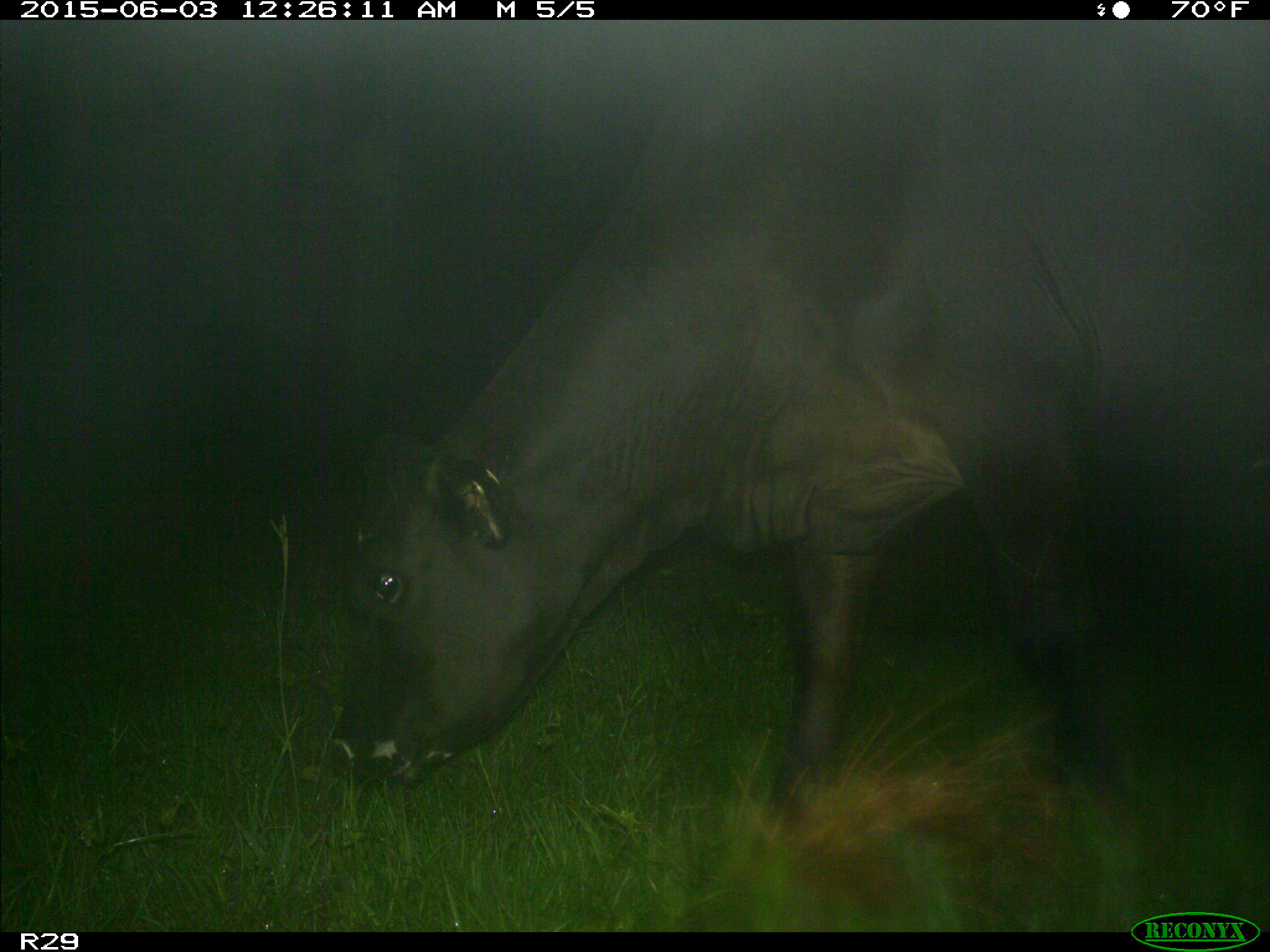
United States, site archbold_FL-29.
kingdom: Animalia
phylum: Chordata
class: Mammalia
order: Artiodactyla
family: Bovidae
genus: Bos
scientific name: Bos taurus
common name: domestic cow